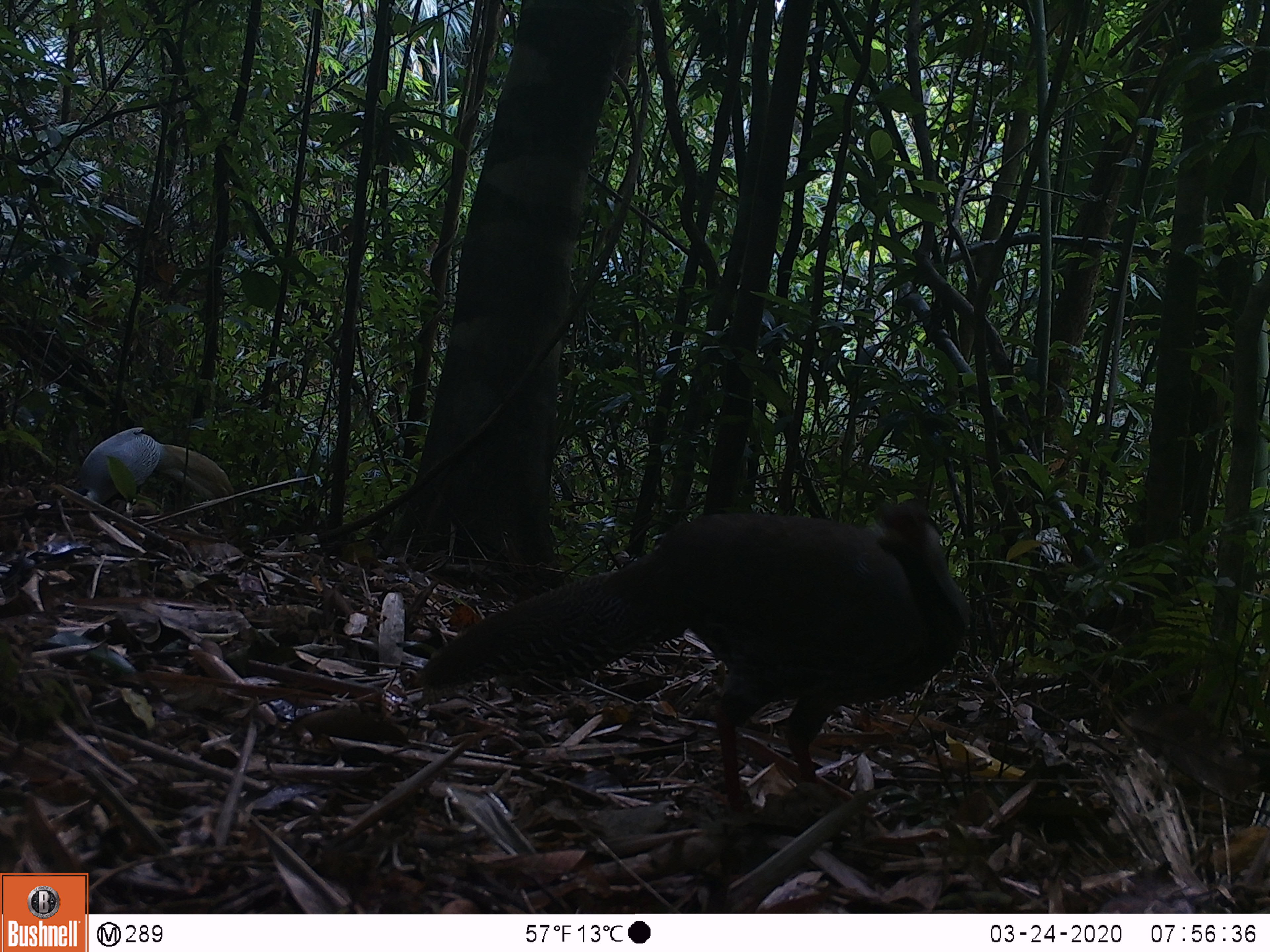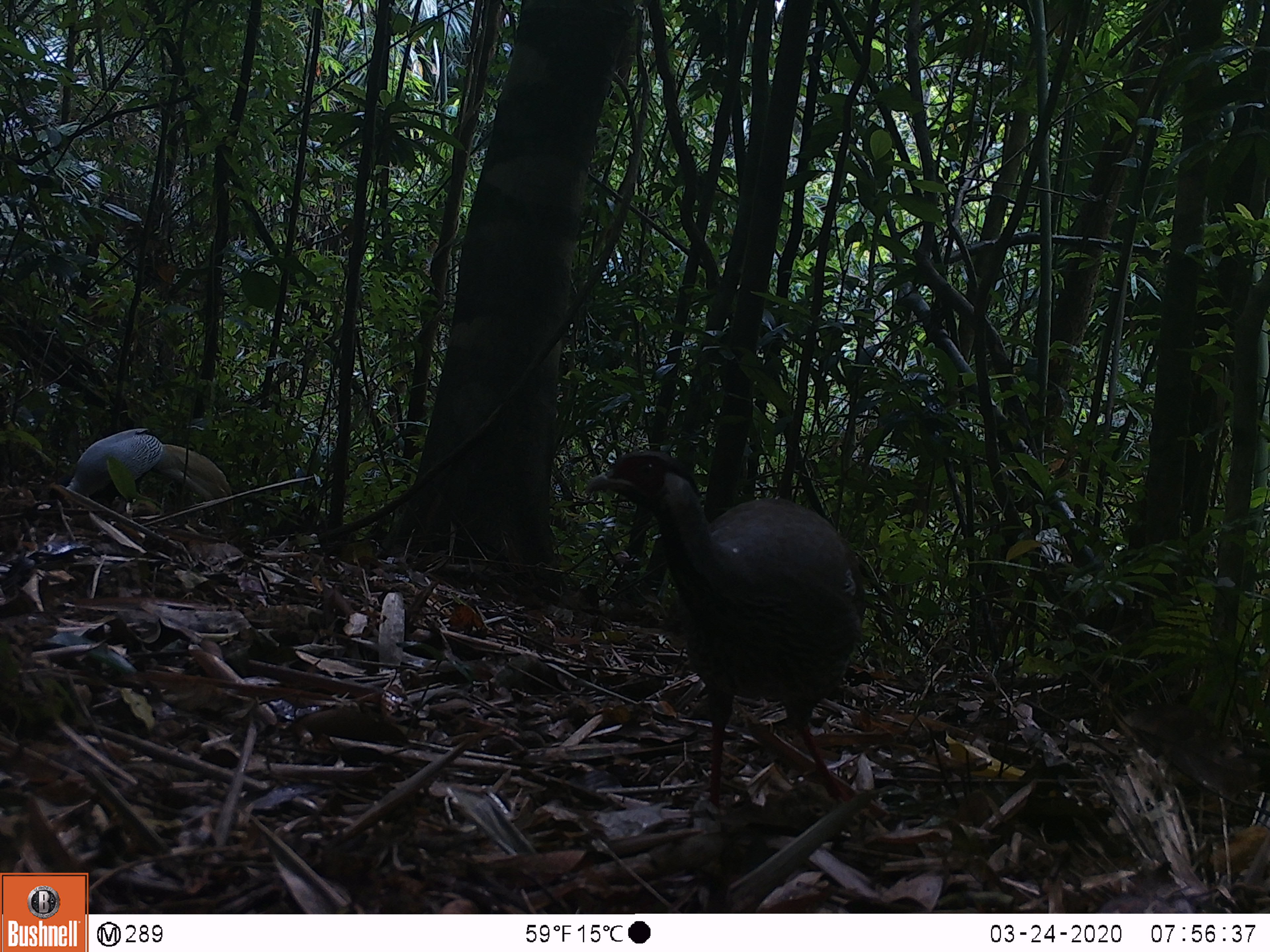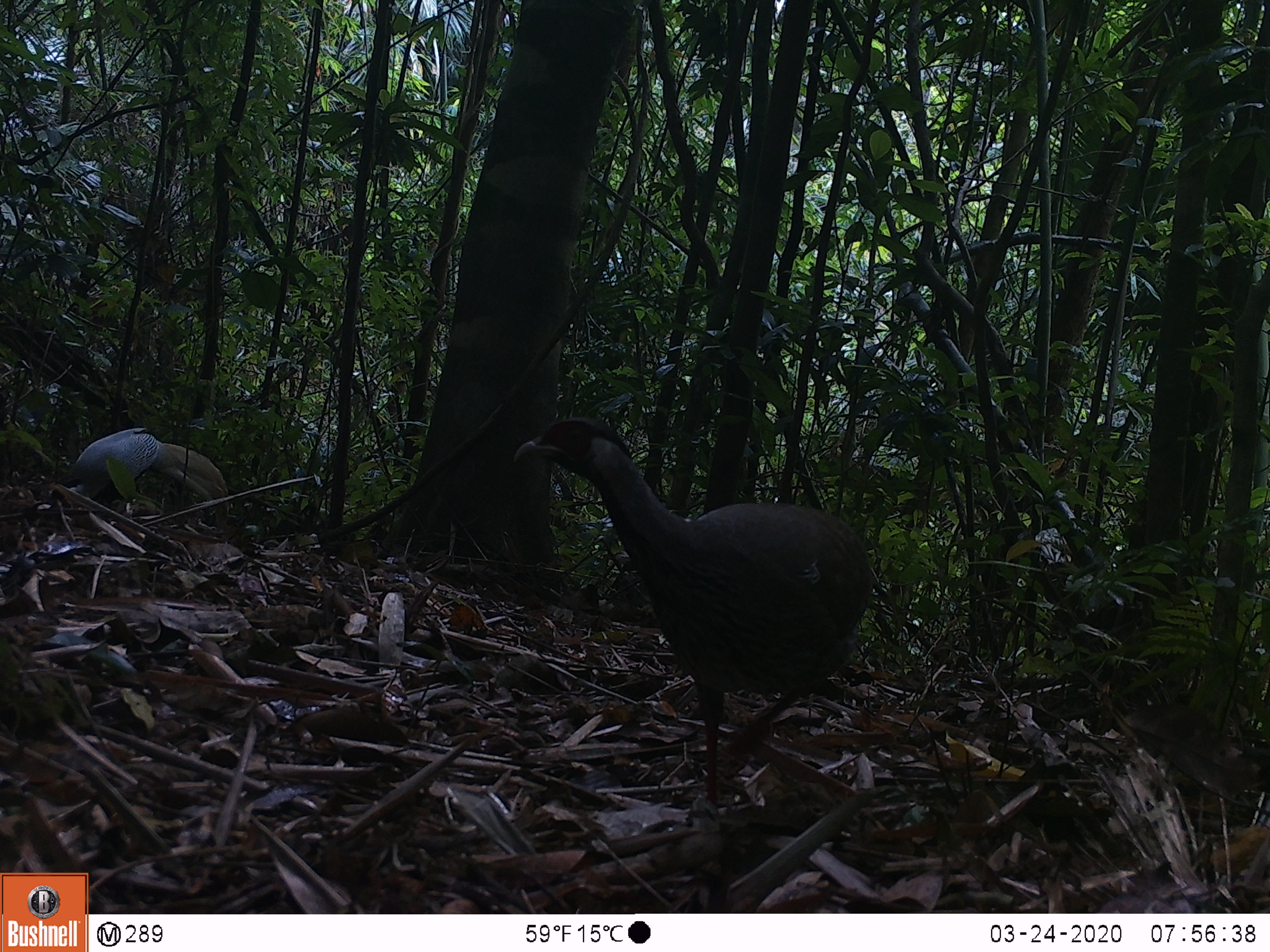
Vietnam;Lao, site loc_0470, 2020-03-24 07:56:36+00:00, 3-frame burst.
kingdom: Animalia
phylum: Chordata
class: Aves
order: Galliformes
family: Phasianidae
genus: Lophura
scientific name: Lophura nycthemera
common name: silver pheasant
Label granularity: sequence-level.